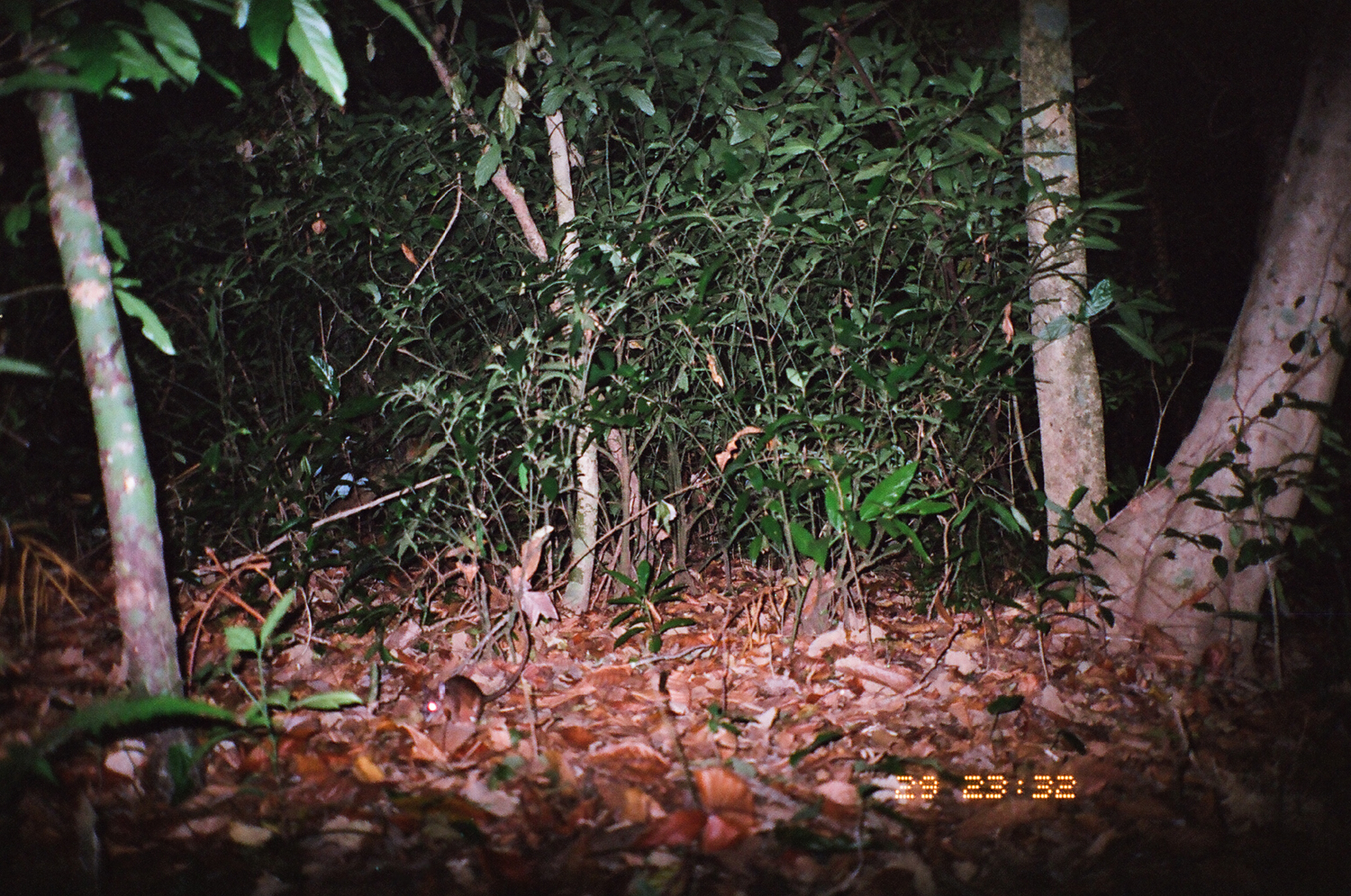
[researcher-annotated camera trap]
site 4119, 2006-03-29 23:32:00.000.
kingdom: Animalia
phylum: Chordata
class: Mammalia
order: Rodentia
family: Muridae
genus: Rattus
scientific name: Rattus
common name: rodent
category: unknown rat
Unknown rat (rodent) (Rattus), count 1.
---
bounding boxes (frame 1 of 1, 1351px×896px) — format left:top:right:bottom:
unknown rat: 420:609:532:726